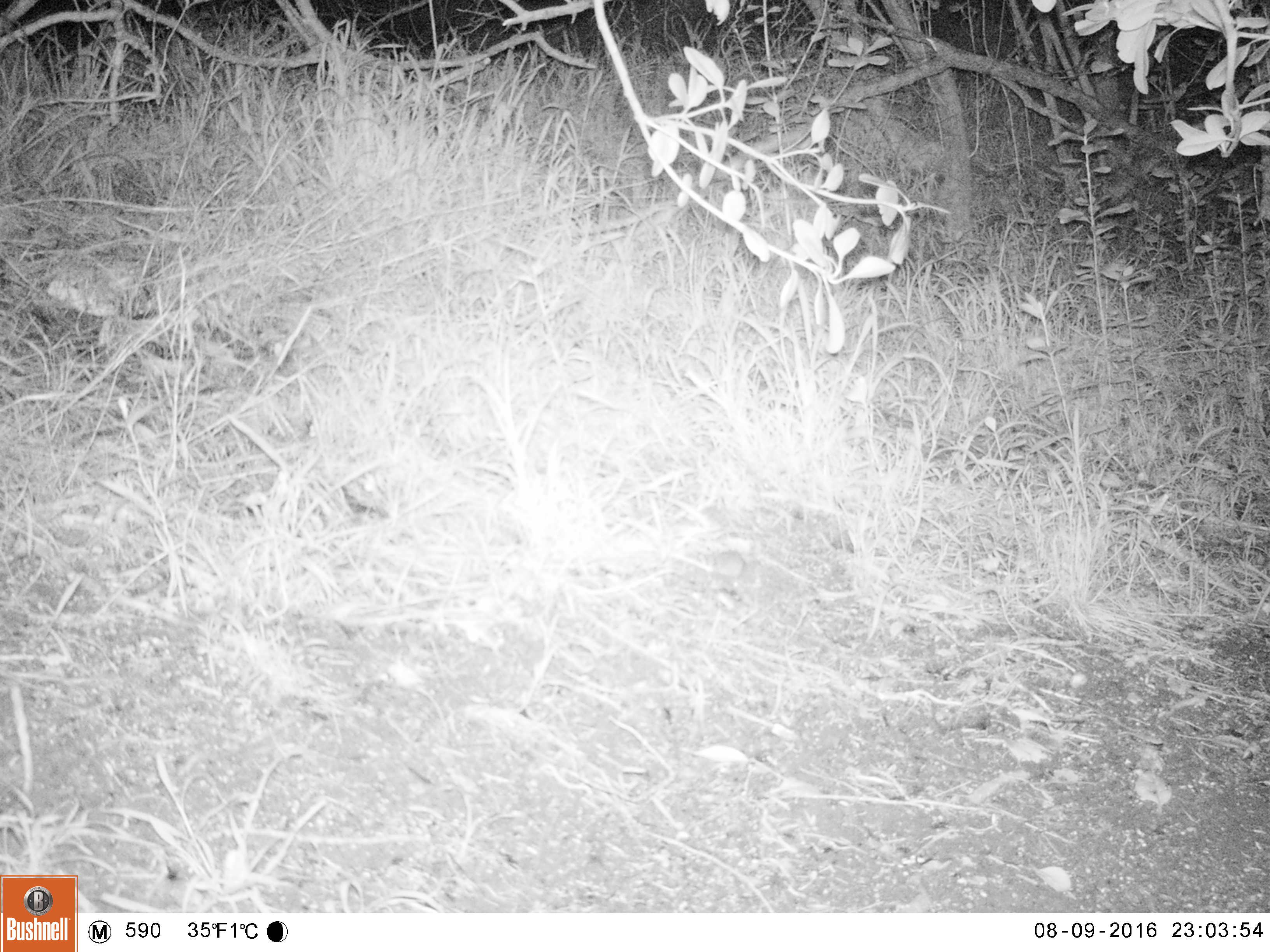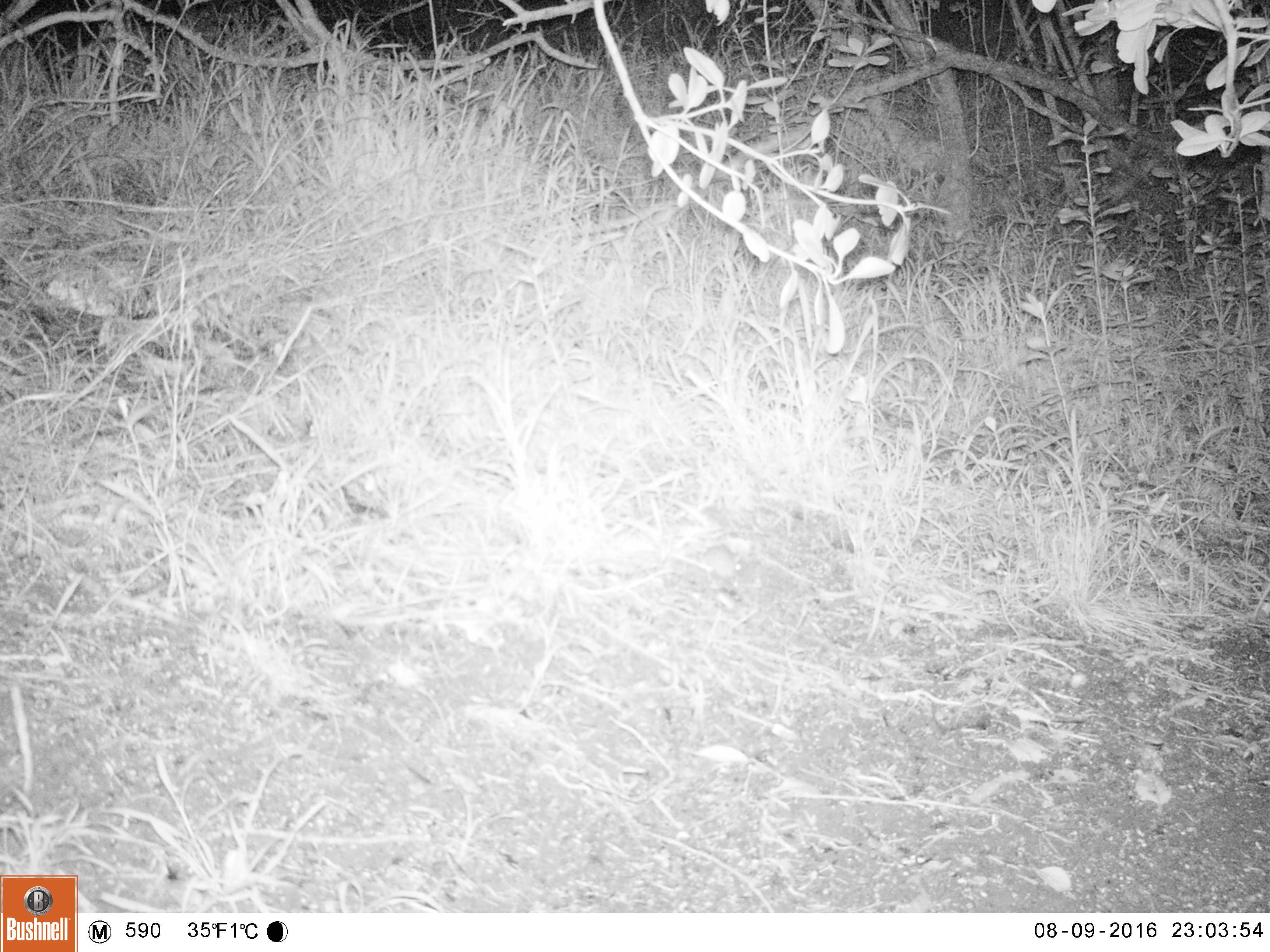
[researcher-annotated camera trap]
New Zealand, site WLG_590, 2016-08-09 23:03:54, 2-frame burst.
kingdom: Animalia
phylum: Chordata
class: Mammalia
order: Rodentia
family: Muridae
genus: Mus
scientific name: Mus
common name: mouse